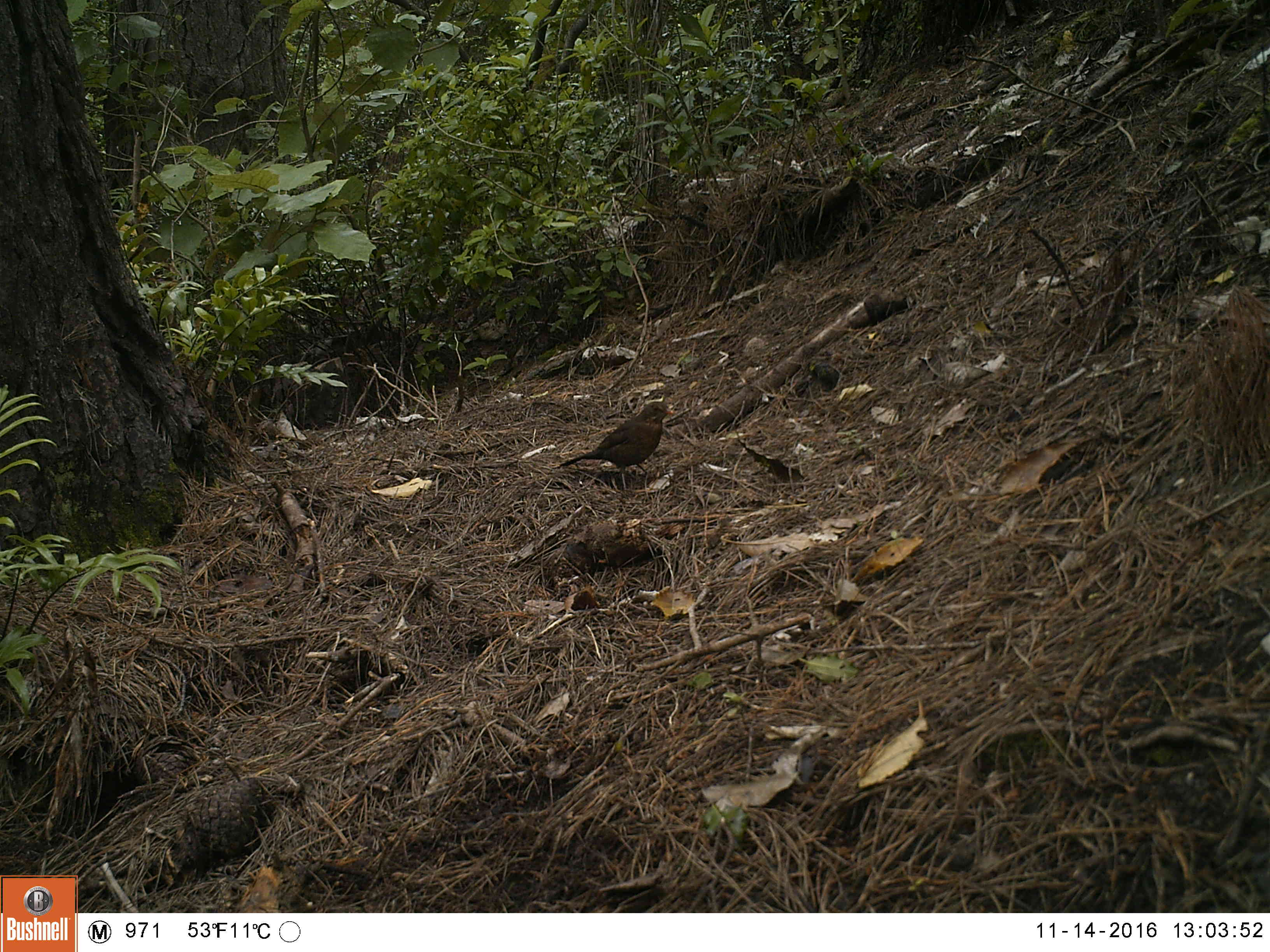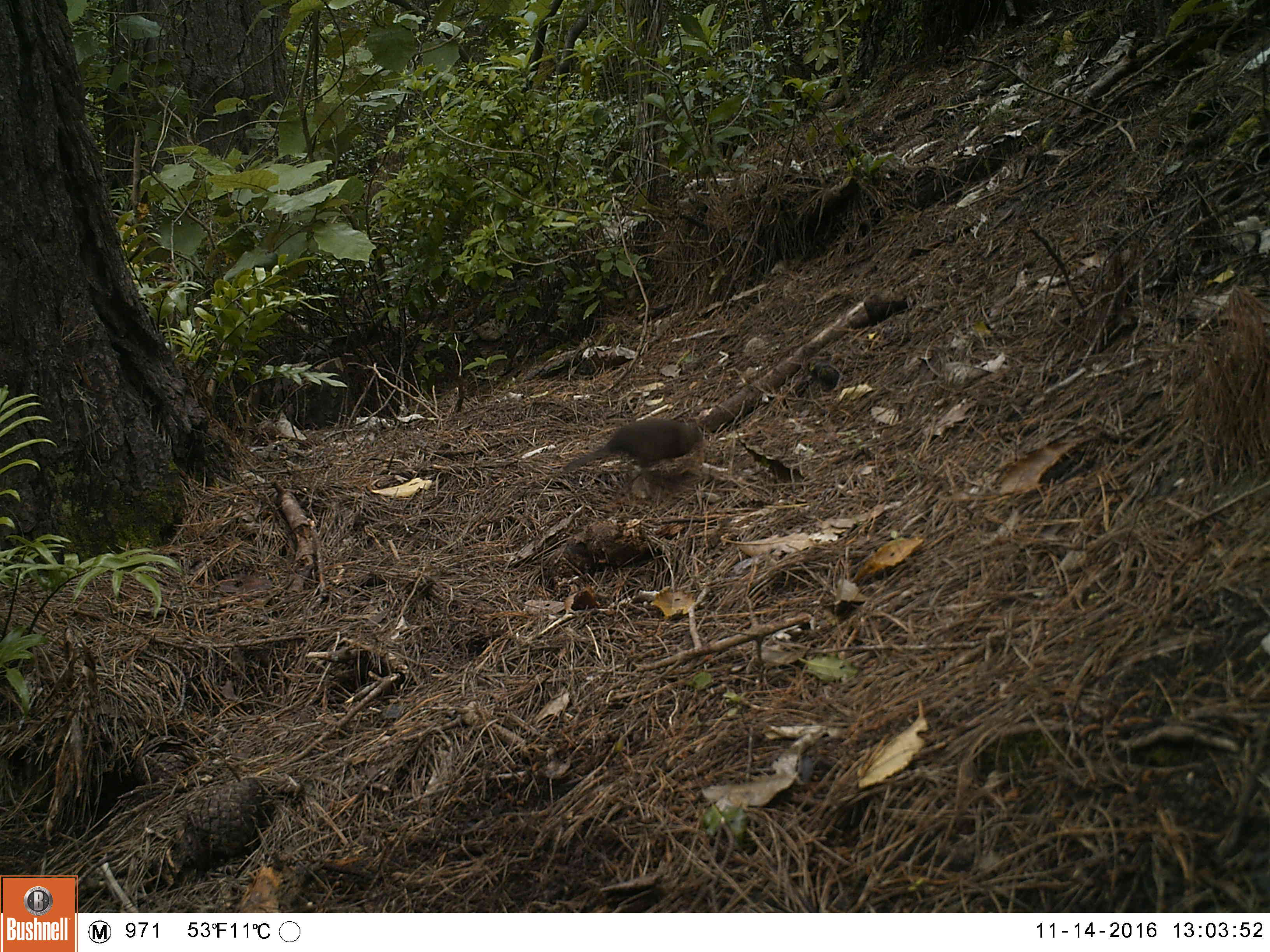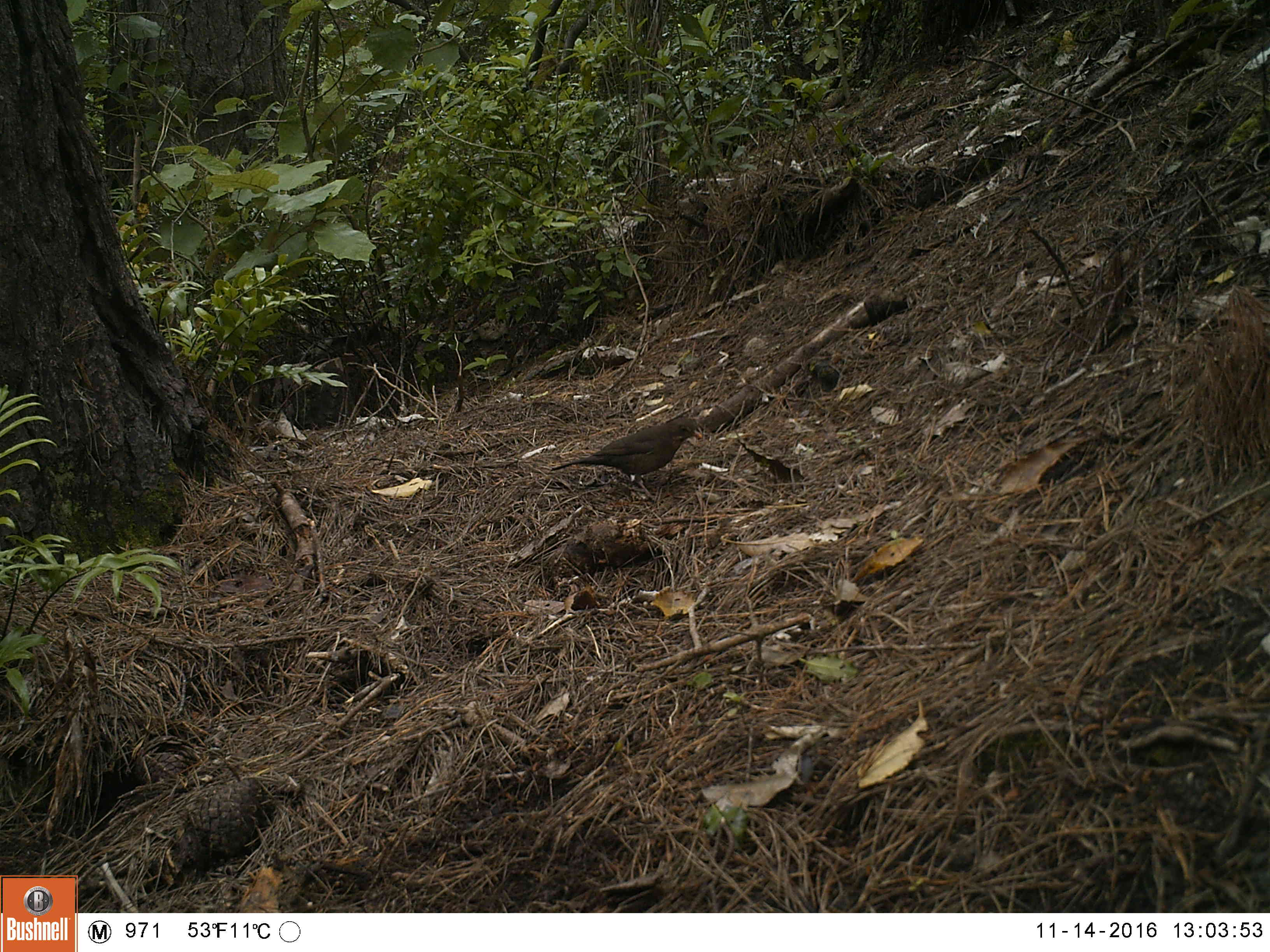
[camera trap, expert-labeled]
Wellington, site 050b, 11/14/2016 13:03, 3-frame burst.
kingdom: Animalia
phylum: Chordata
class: Aves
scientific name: Aves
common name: bird